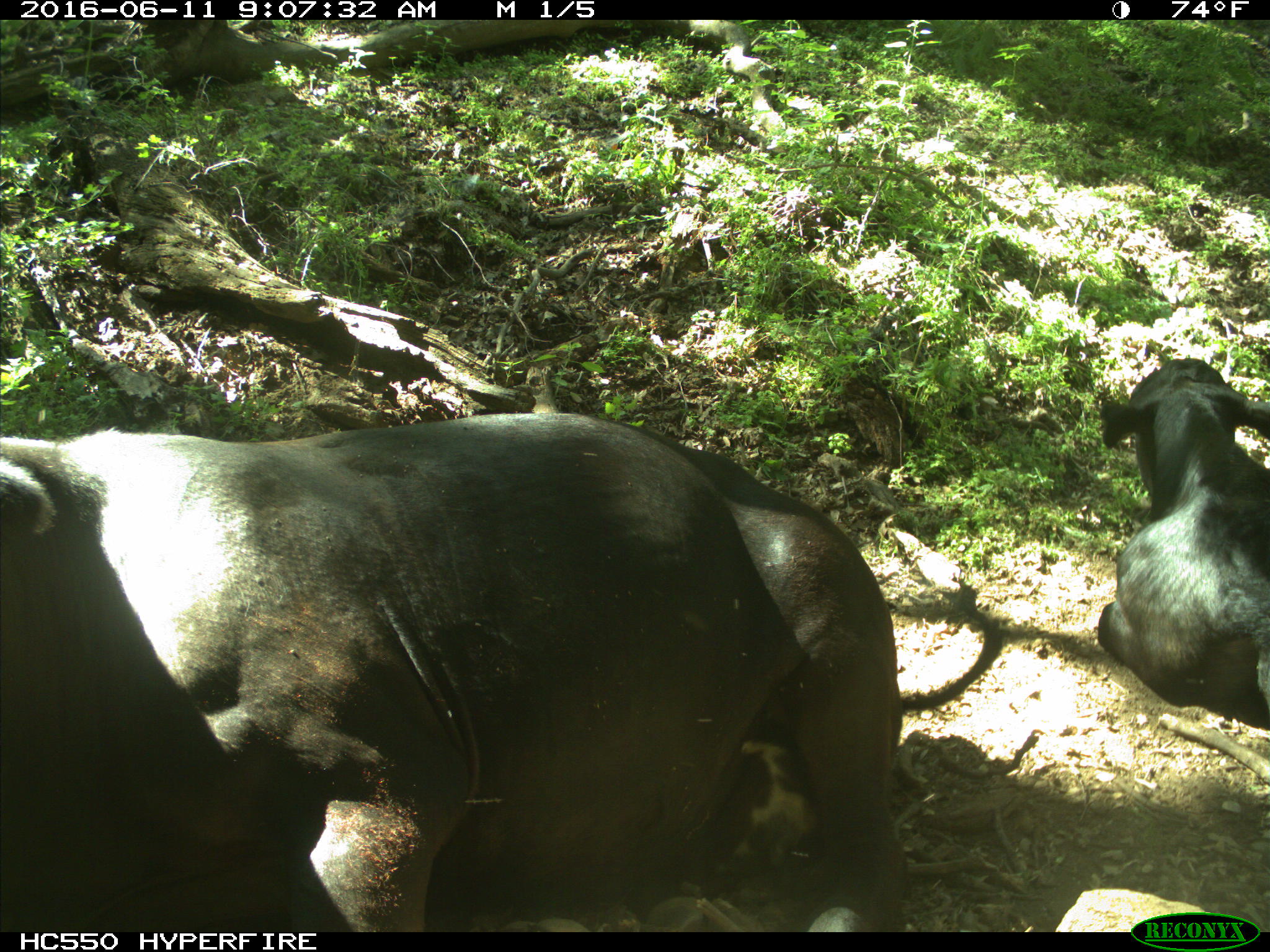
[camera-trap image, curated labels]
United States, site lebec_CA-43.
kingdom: Animalia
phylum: Chordata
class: Mammalia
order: Artiodactyla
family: Bovidae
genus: Bos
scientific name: Bos taurus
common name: domestic cow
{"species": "Bos taurus (domestic cow)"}